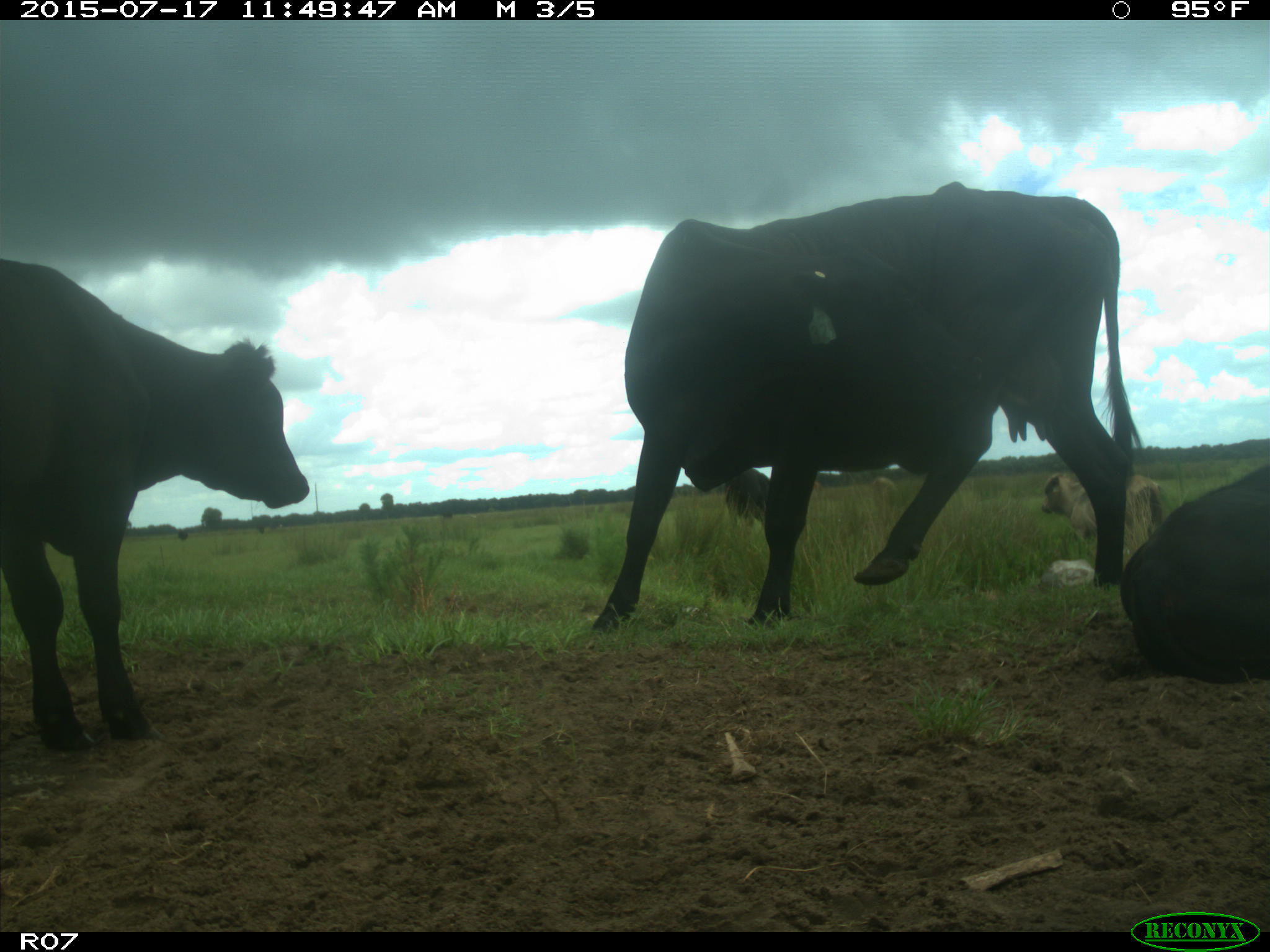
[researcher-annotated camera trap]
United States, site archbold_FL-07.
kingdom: Animalia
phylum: Chordata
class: Mammalia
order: Artiodactyla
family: Bovidae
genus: Bos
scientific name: Bos taurus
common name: domestic cow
Bos taurus (domestic cow).